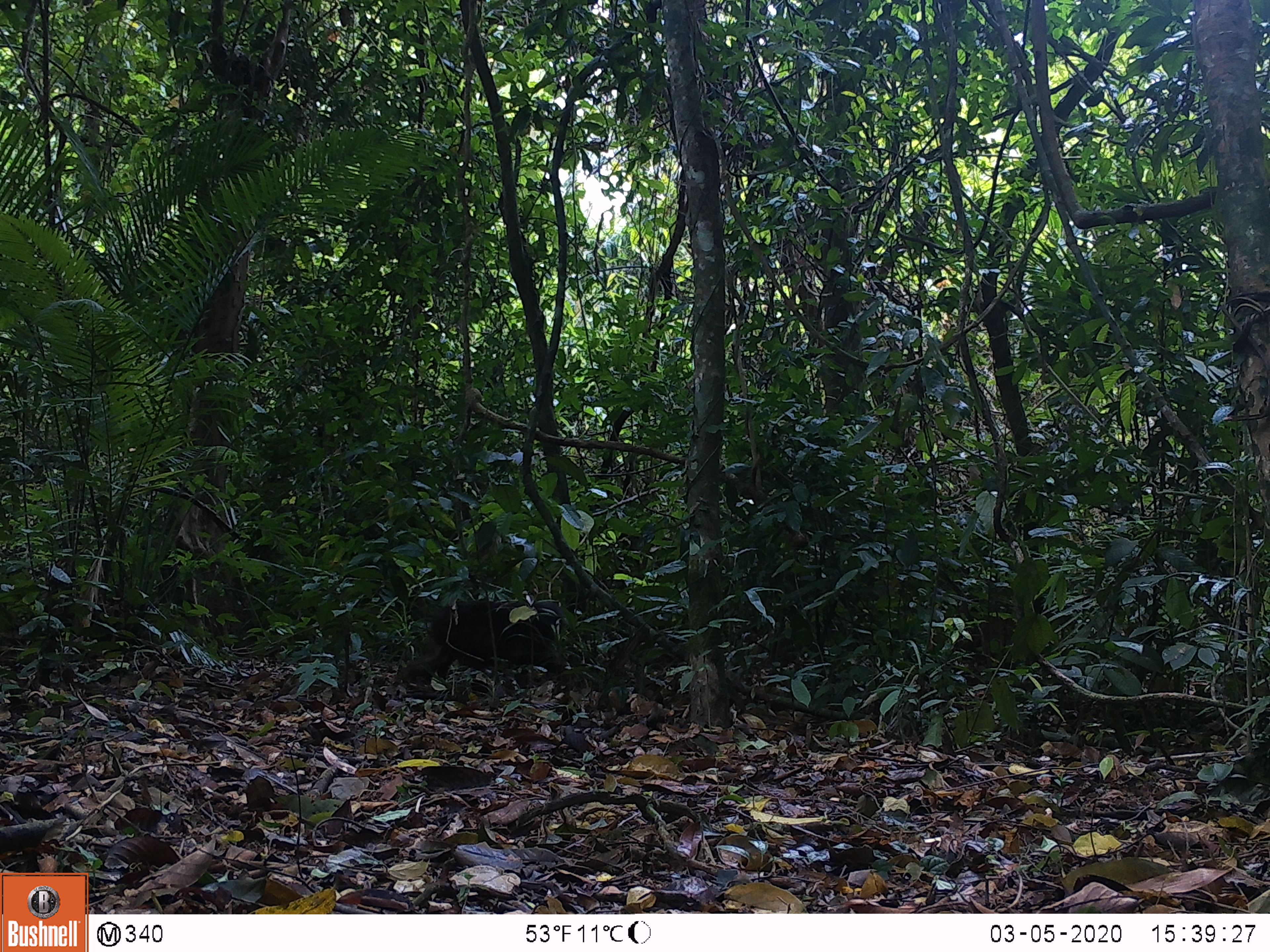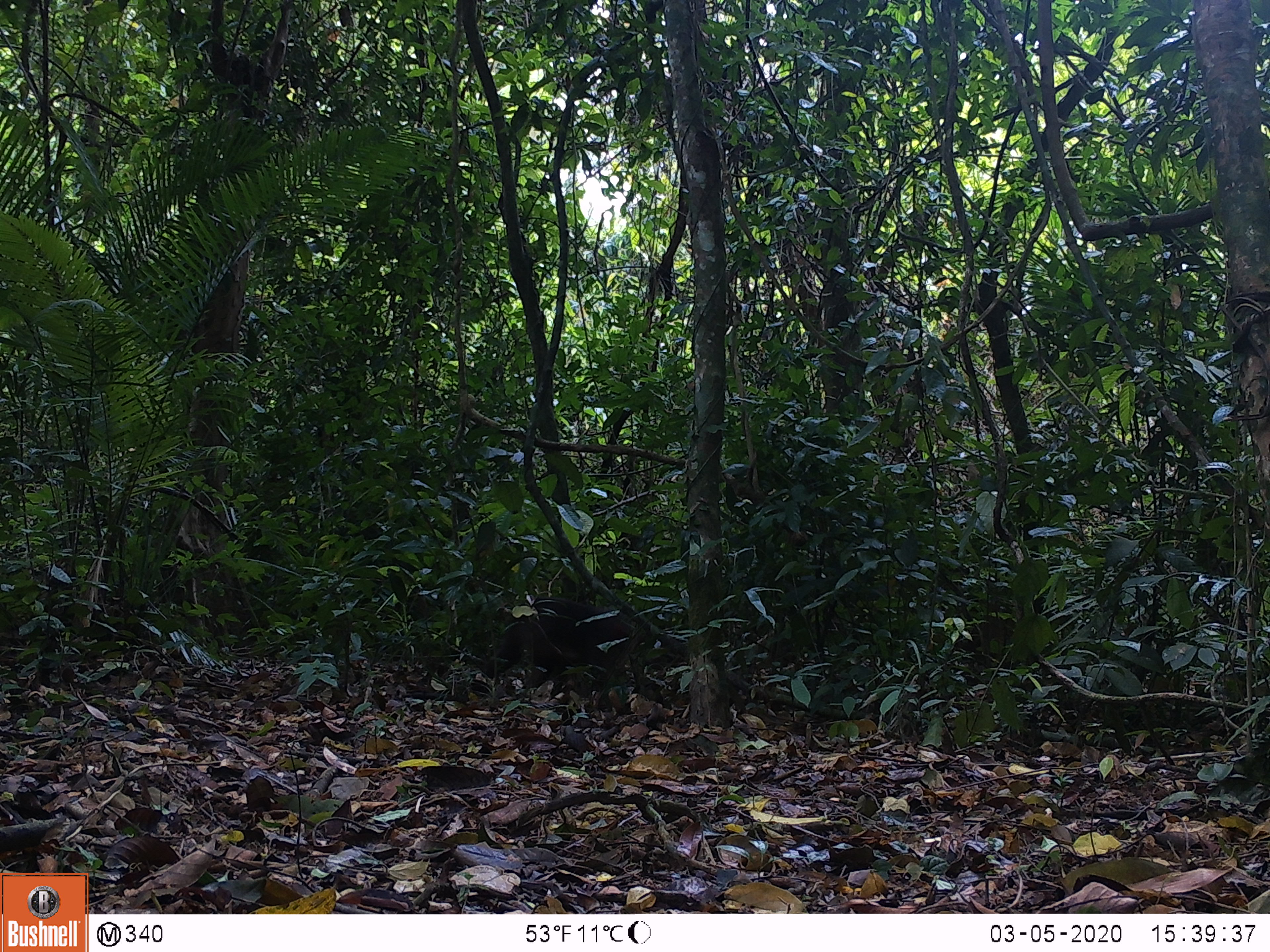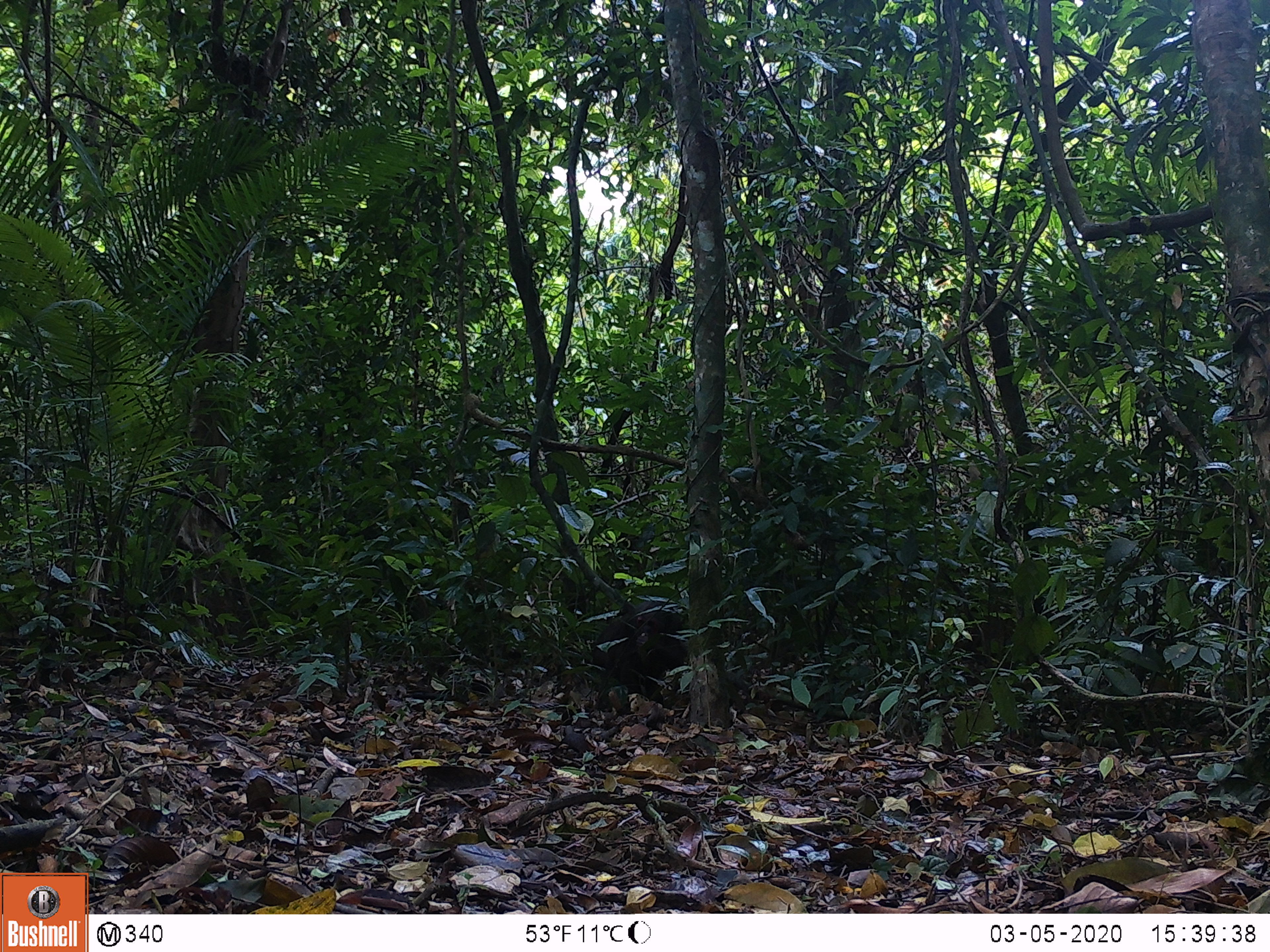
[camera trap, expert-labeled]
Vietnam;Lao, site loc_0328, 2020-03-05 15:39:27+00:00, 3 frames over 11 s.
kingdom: Animalia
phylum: Chordata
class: Mammalia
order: Primates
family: Cercopithecidae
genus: Macaca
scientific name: Macaca arctoides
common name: stump-tailed macaque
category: stump tailed macaque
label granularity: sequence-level